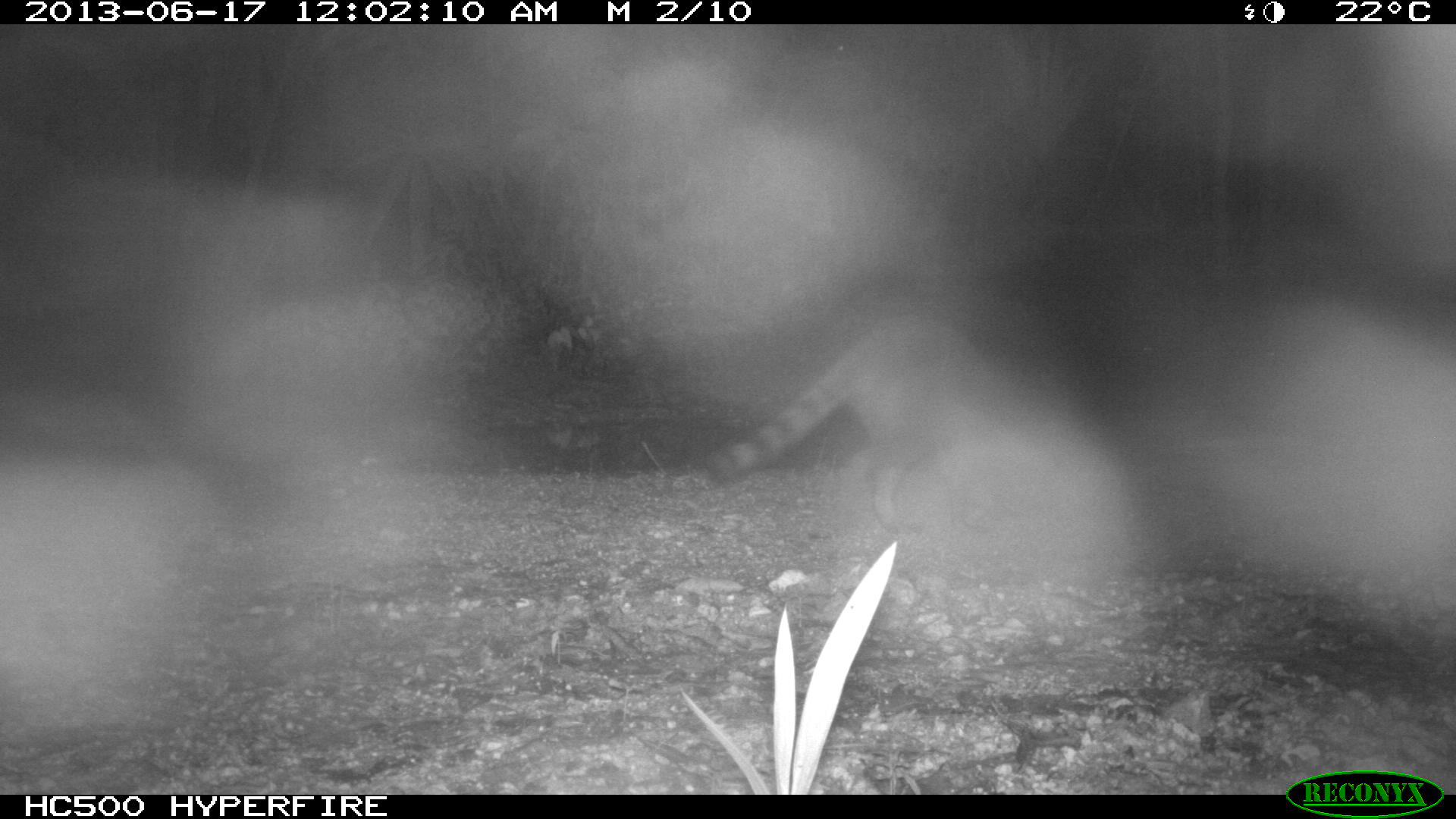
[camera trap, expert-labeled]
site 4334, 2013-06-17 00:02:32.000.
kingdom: Animalia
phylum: Chordata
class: Mammalia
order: Carnivora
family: Procyonidae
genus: Procyon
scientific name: Procyon lotor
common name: common raccoon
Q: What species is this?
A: Procyon lotor (common raccoon).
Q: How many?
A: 1.